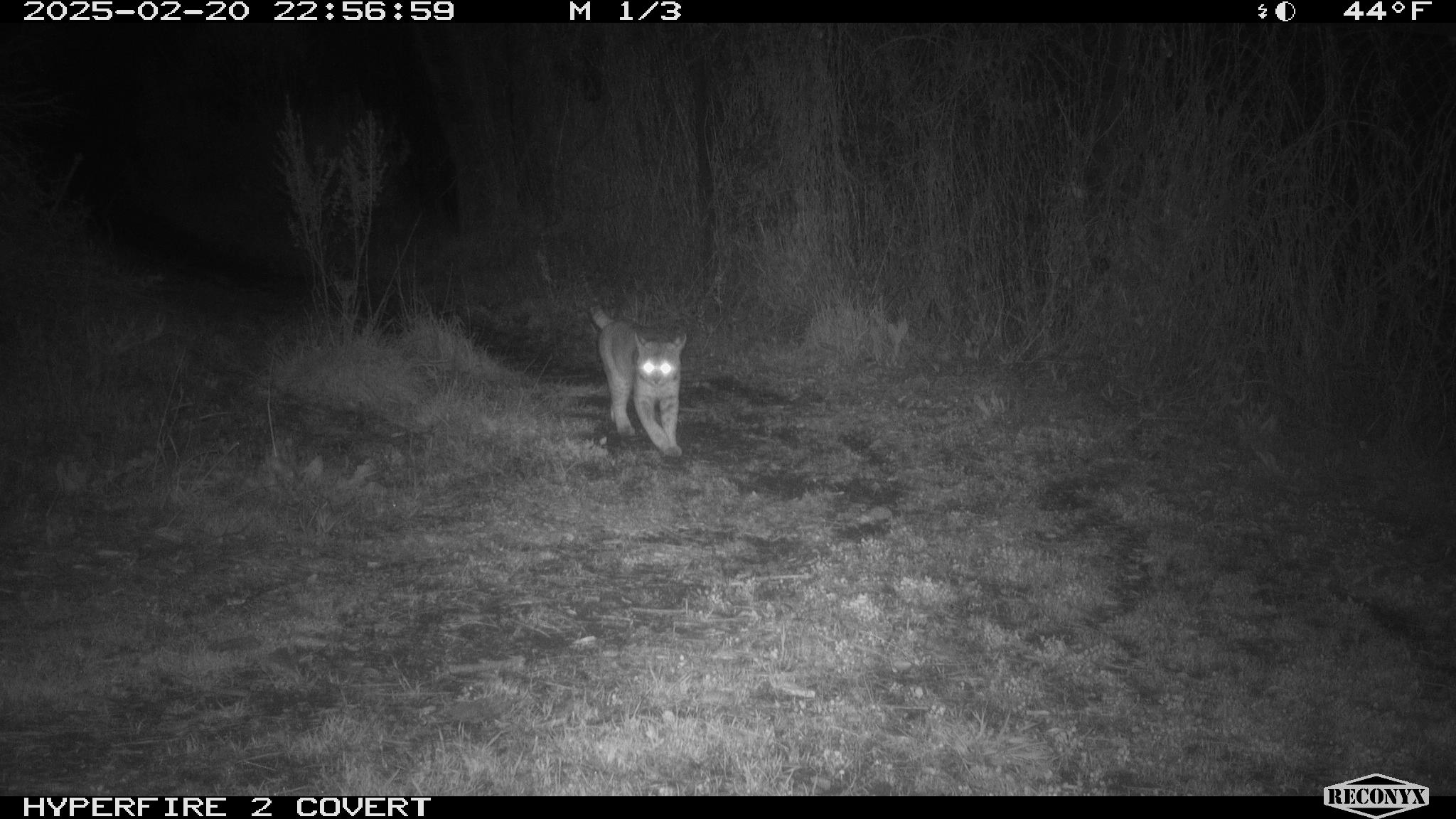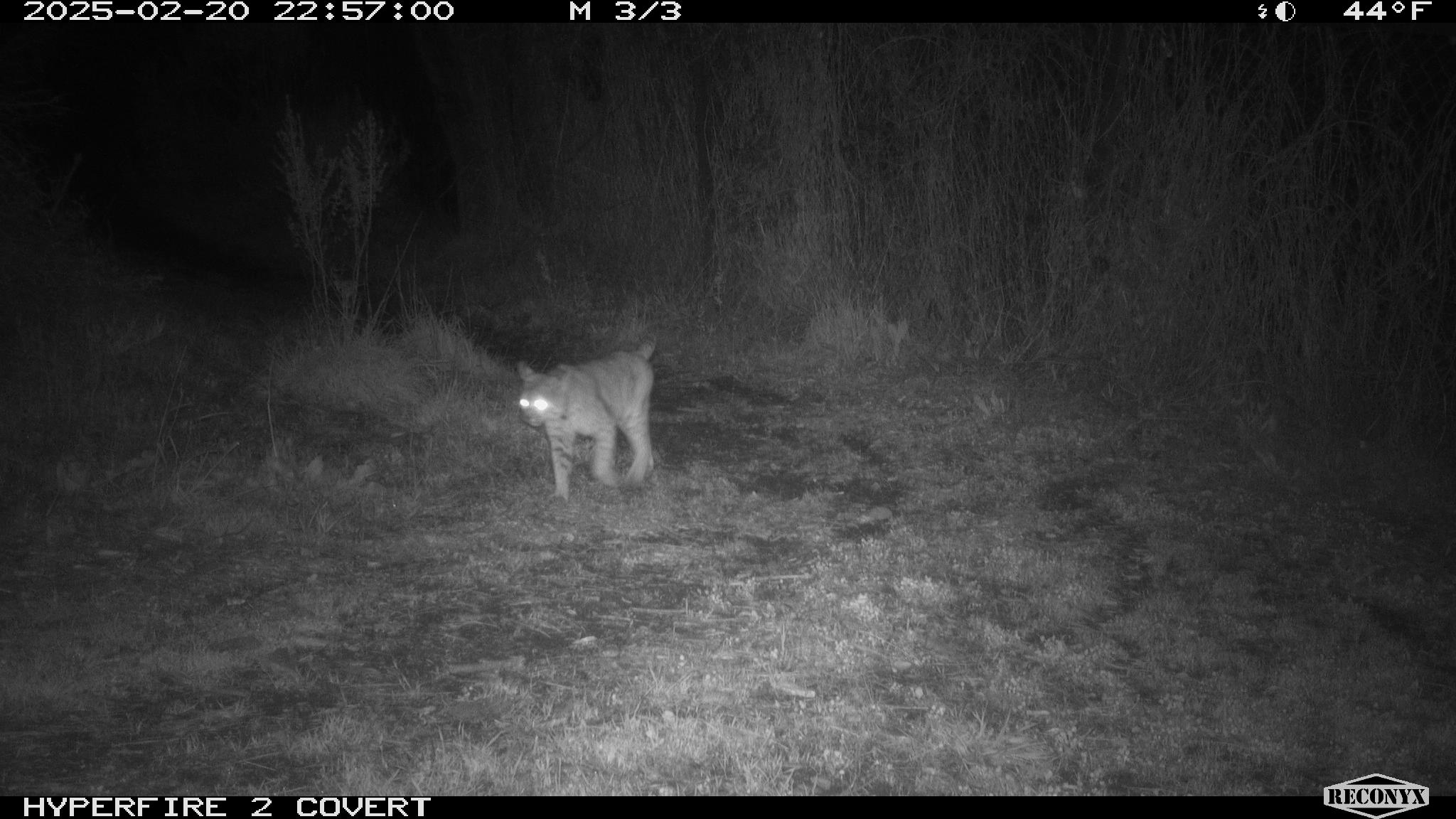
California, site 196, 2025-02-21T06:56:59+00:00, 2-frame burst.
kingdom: Animalia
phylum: Chordata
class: Mammalia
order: Carnivora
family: Felidae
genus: Lynx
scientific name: Lynx rufus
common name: bobcat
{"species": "bobcat (Lynx rufus)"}